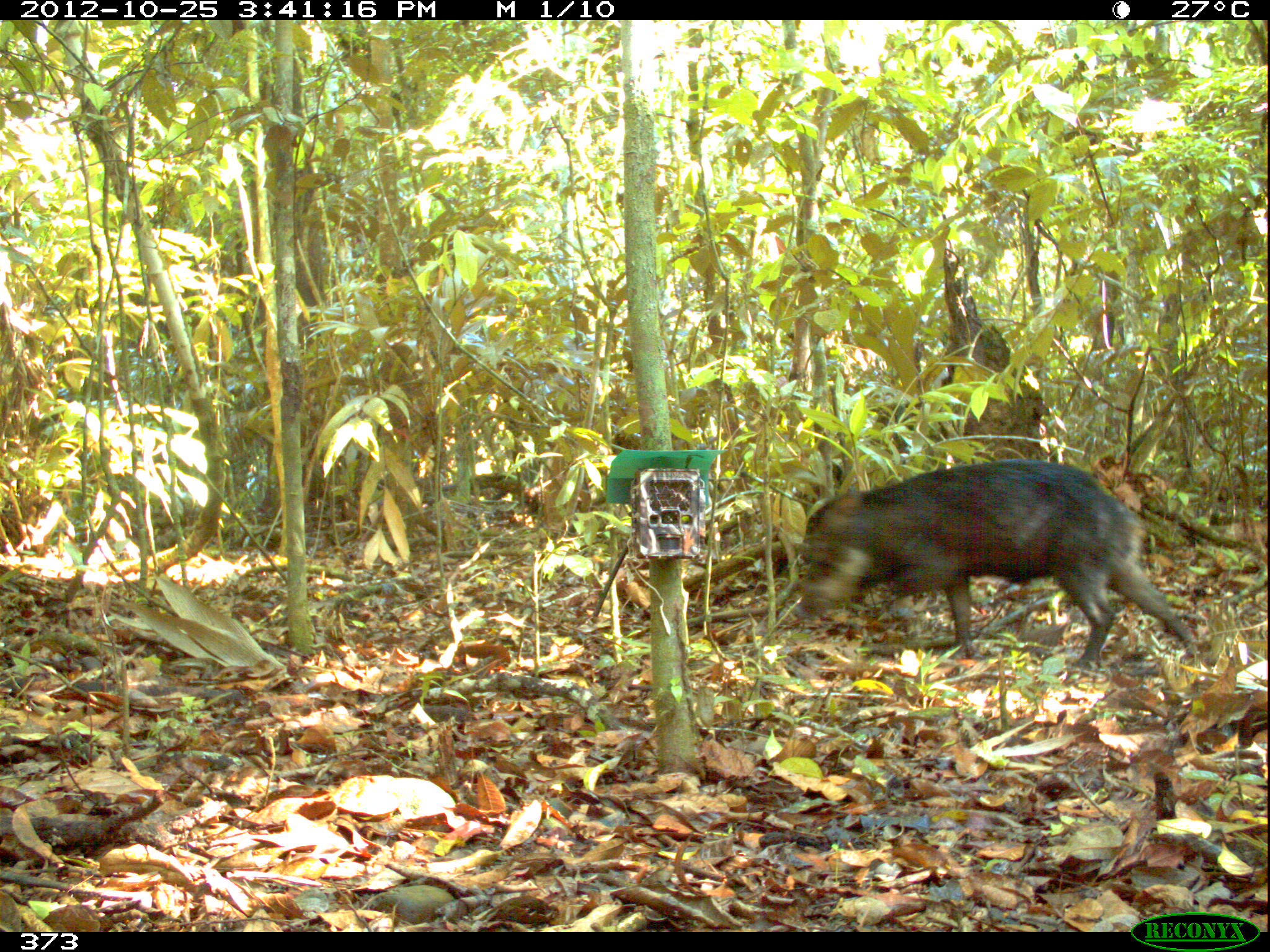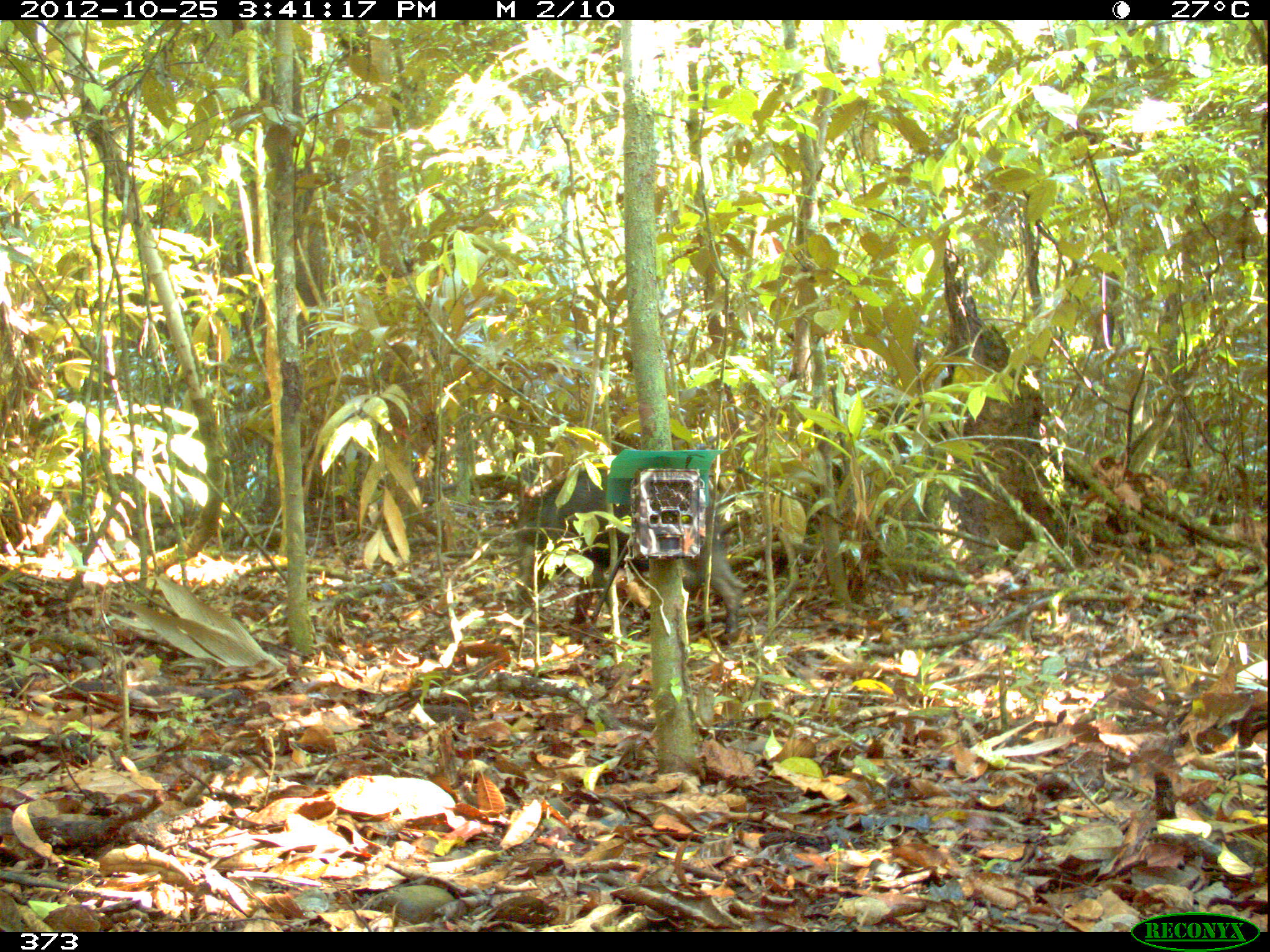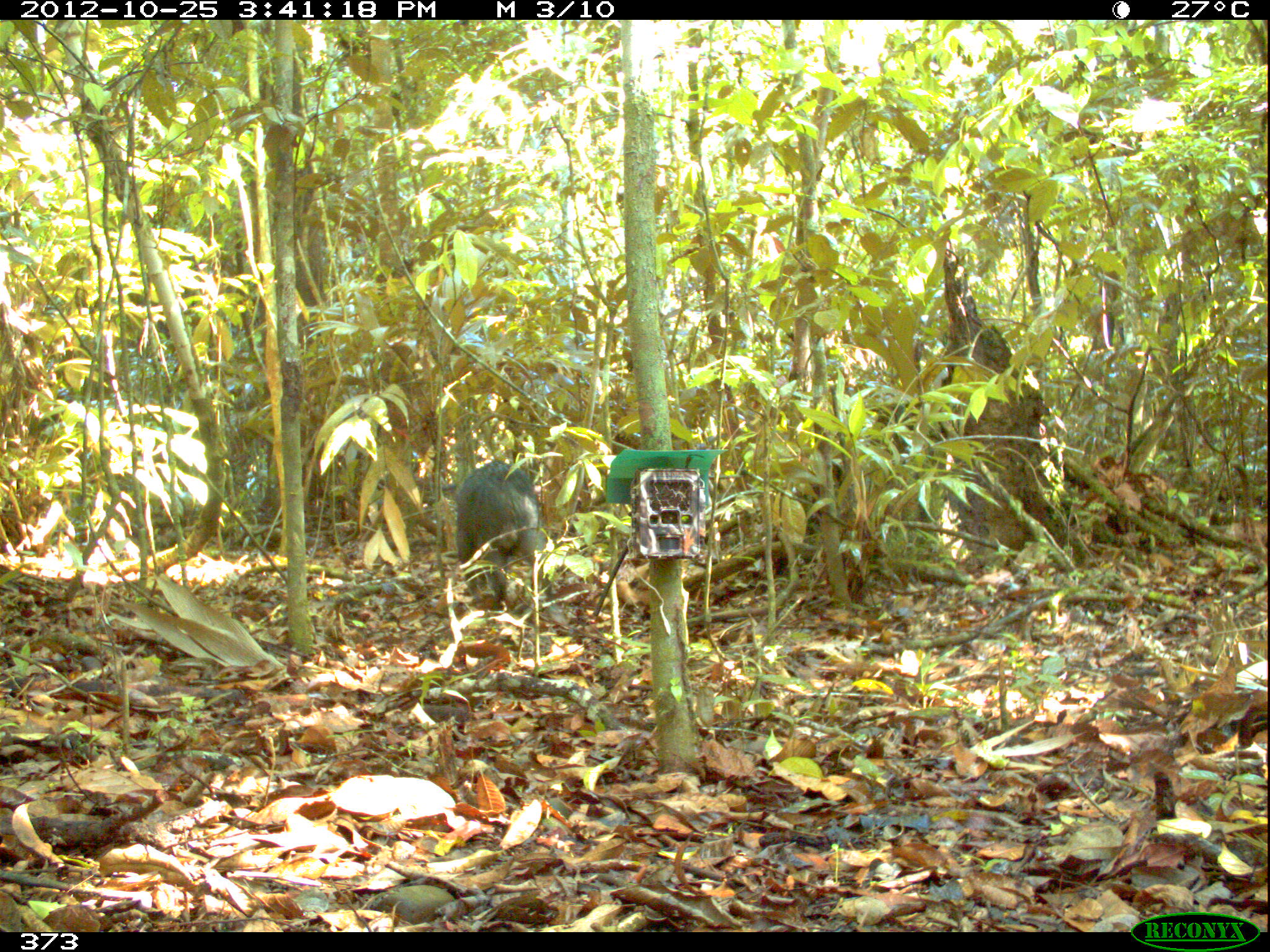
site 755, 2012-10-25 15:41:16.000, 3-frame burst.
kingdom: Animalia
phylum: Chordata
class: Mammalia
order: Artiodactyla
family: Tayassuidae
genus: Tayassu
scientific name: Tayassu pecari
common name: white-lipped peccary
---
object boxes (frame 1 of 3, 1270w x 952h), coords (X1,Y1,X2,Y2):
tayassu pecari: (797,459,1198,672)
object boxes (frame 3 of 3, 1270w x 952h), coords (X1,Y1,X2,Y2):
tayassu pecari: (452,460,573,630)